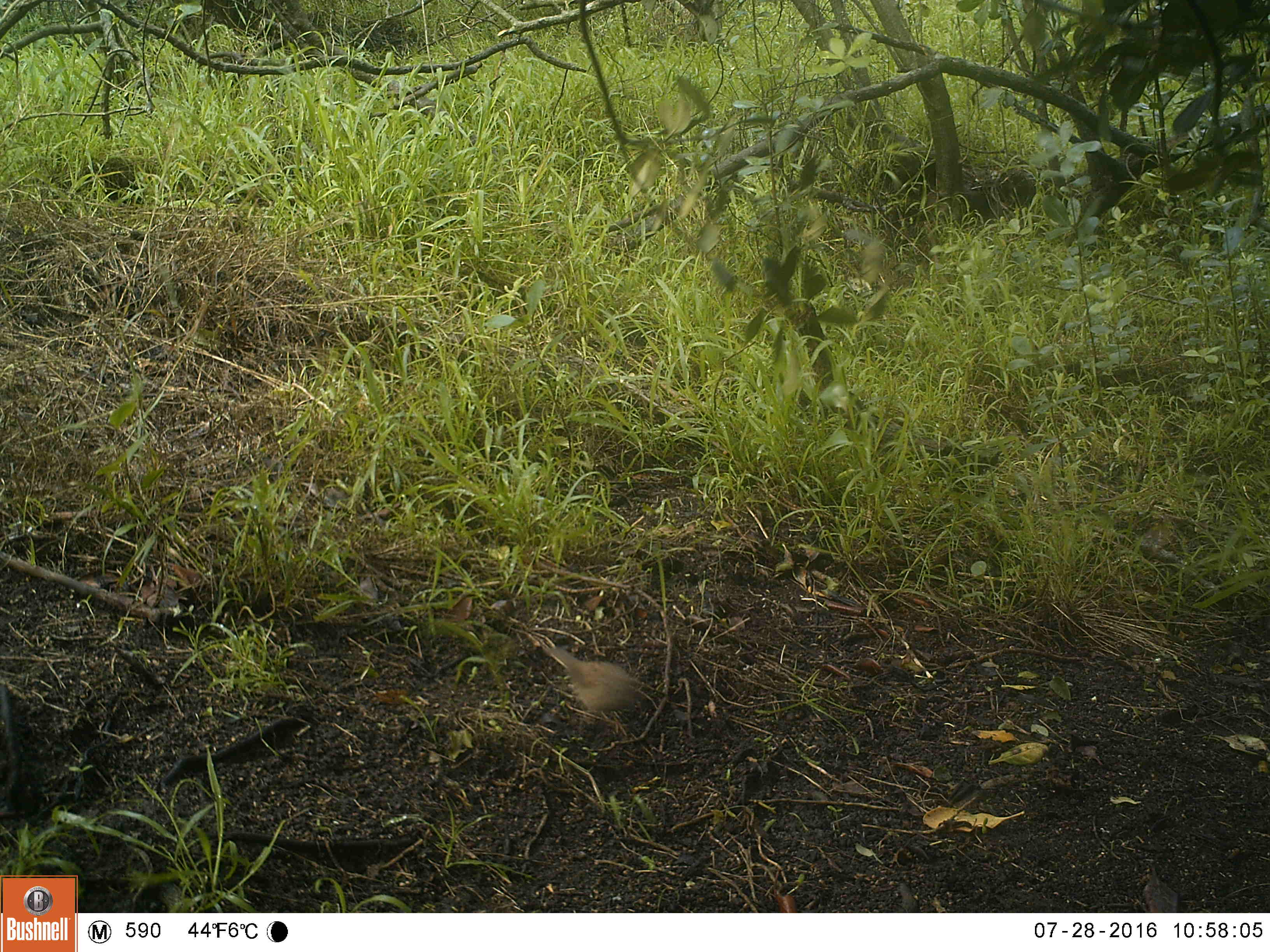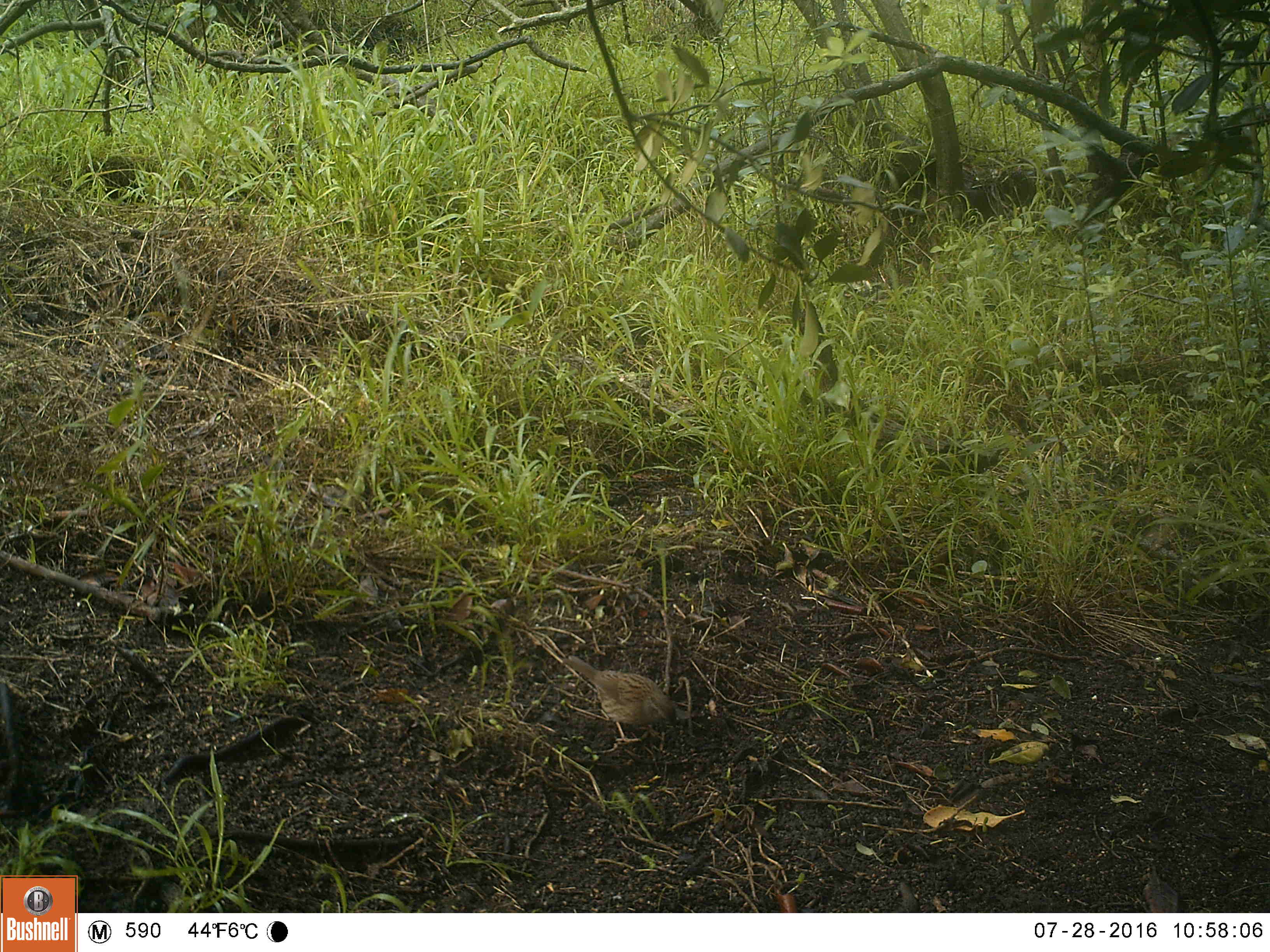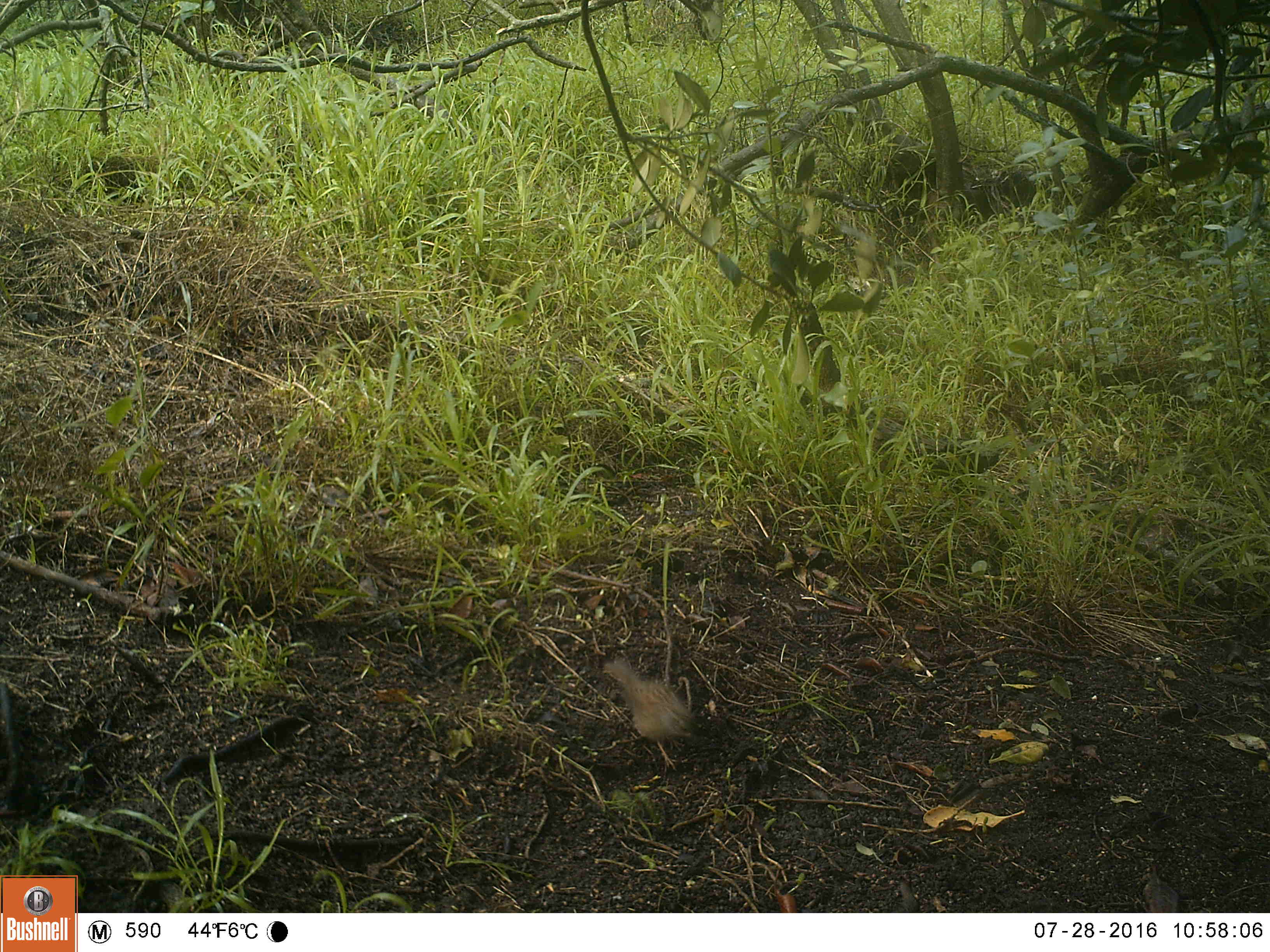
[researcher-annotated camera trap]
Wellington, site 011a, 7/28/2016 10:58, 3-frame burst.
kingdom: Animalia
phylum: Chordata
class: Aves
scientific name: Aves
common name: bird